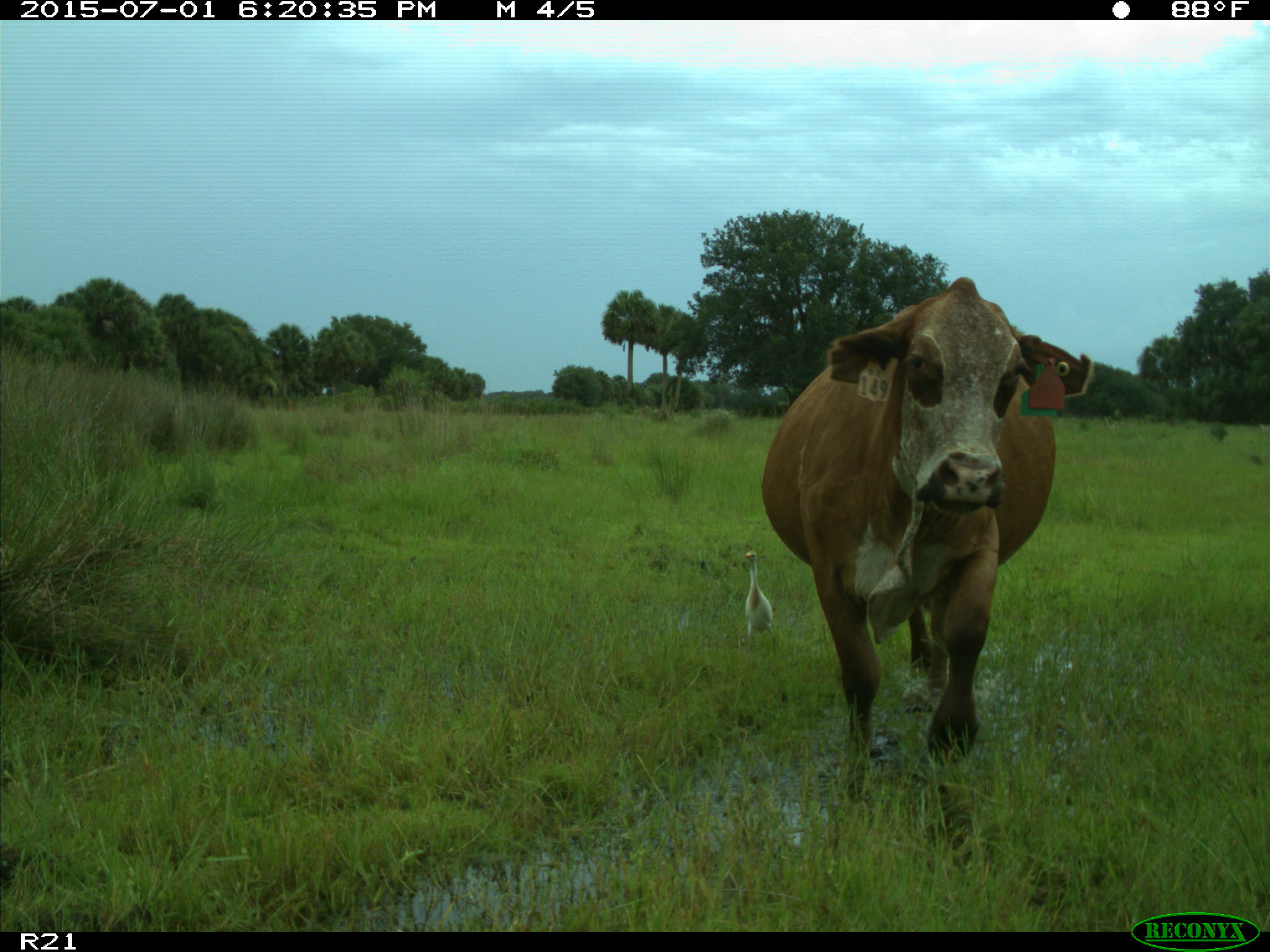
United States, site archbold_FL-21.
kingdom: Animalia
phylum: Chordata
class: Mammalia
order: Artiodactyla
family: Bovidae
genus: Bos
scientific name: Bos taurus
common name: domestic cow